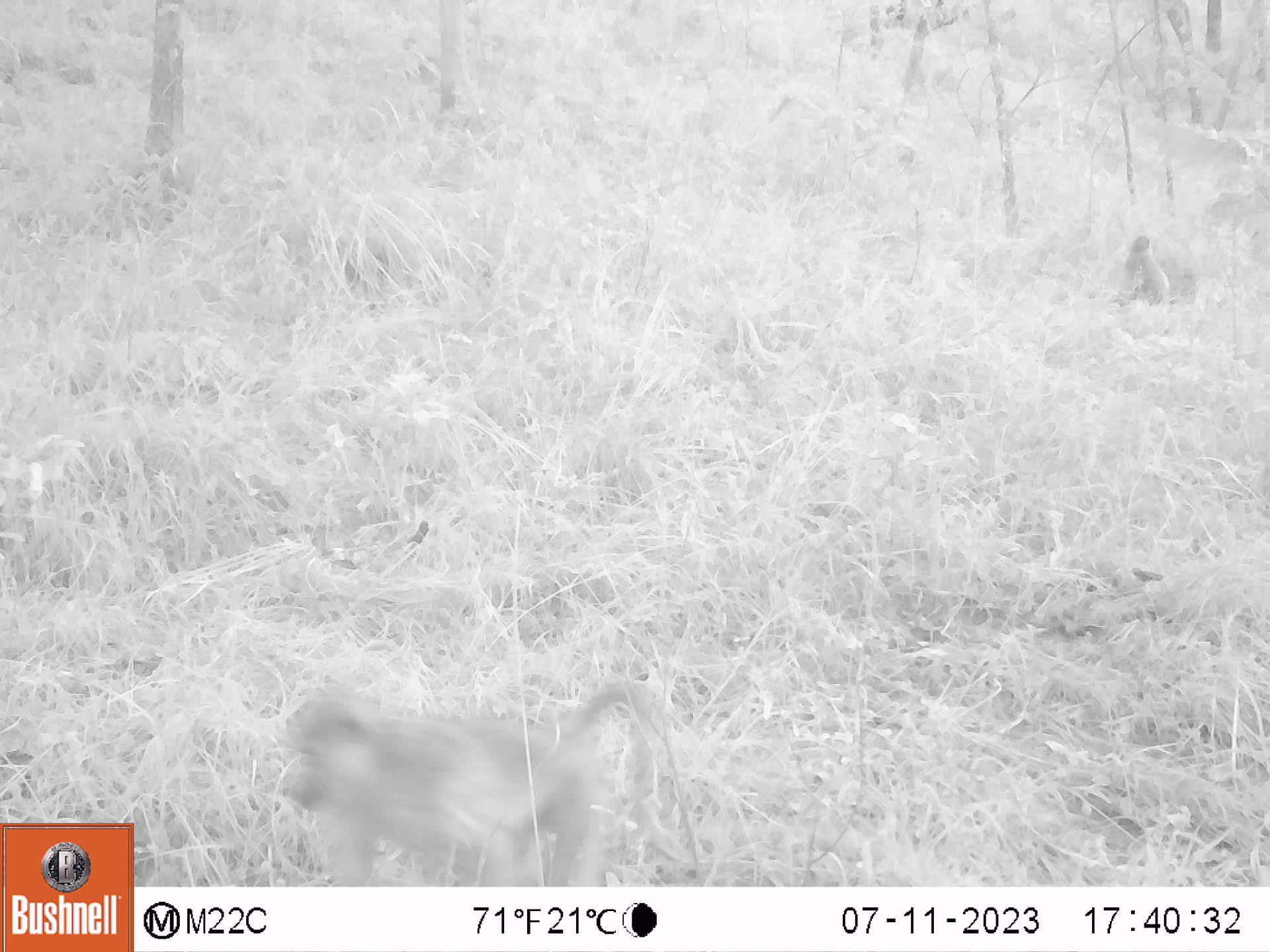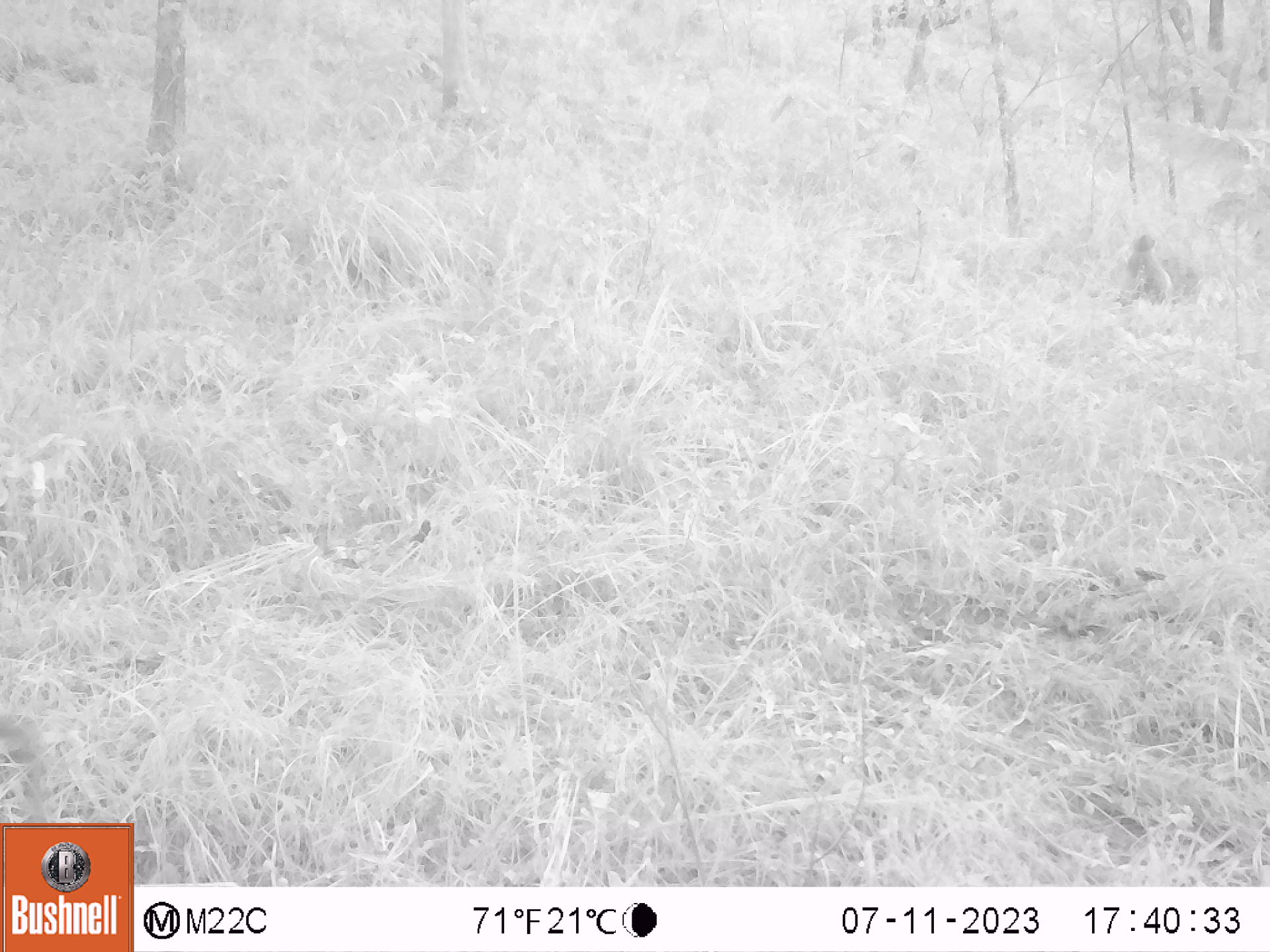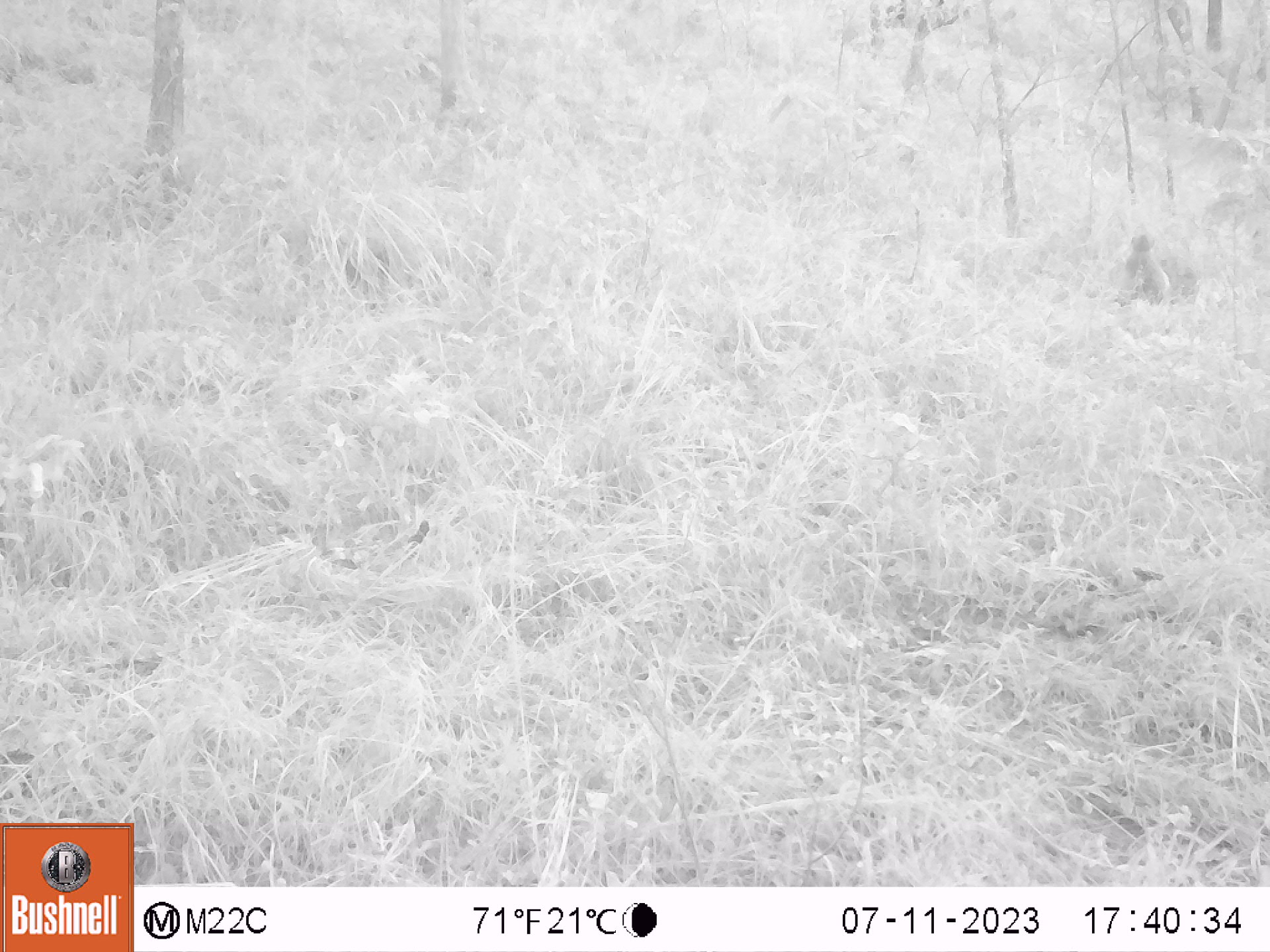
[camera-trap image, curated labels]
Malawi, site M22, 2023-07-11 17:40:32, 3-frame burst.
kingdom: Animalia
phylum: Chordata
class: Mammalia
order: Primates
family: Cercopithecidae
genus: Papio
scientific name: Papio cynocephalus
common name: yellow baboon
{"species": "yellow baboon (Papio cynocephalus)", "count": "2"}